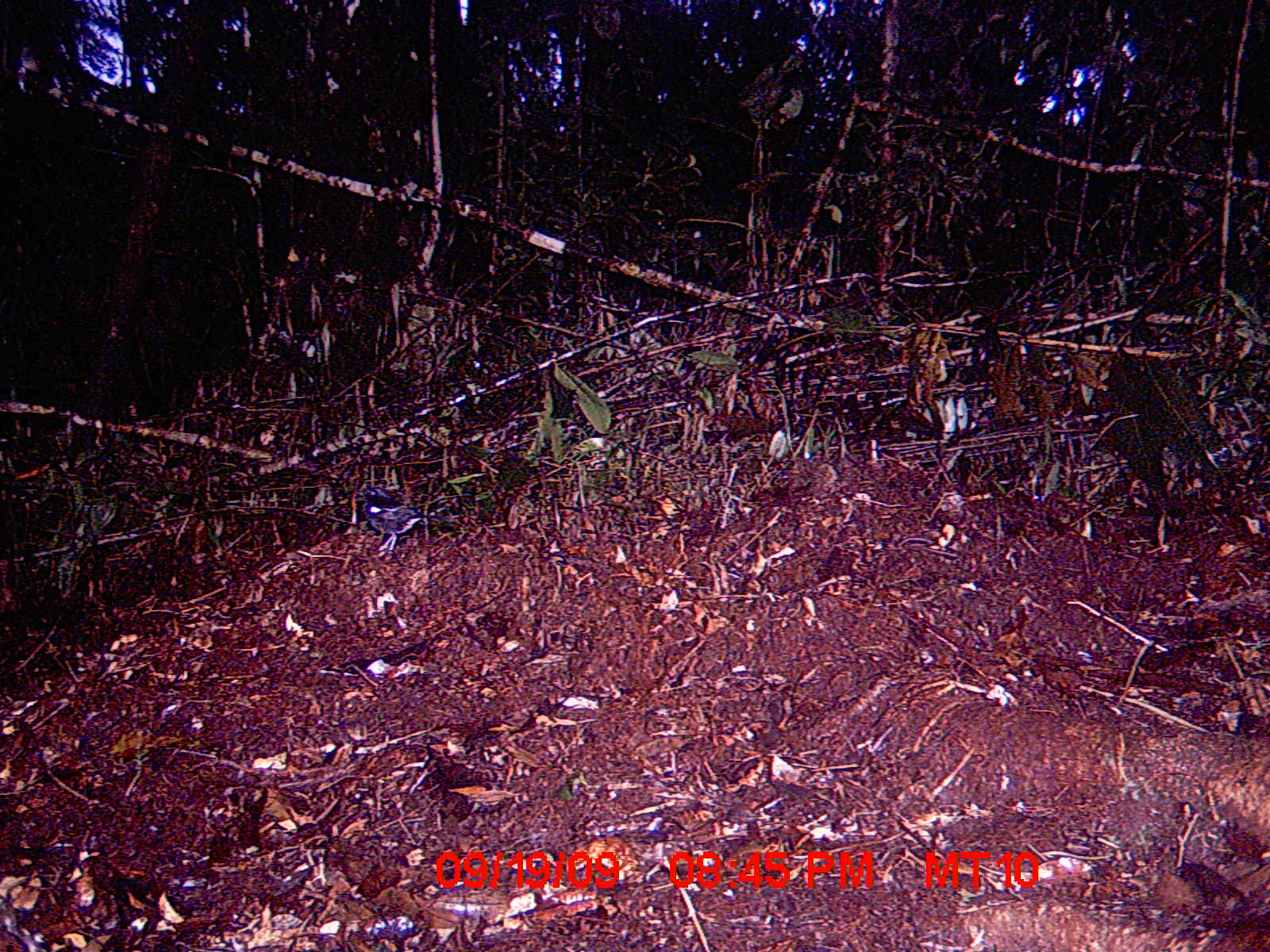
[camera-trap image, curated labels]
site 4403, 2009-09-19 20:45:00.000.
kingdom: Animalia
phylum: Chordata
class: Aves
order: Passeriformes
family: Muscicapidae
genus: Copsychus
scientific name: Copsychus albospecularis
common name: madagascar magpie-robin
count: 1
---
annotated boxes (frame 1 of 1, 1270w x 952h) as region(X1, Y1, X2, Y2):
copsychus albospecularis: region(347, 480, 444, 560)